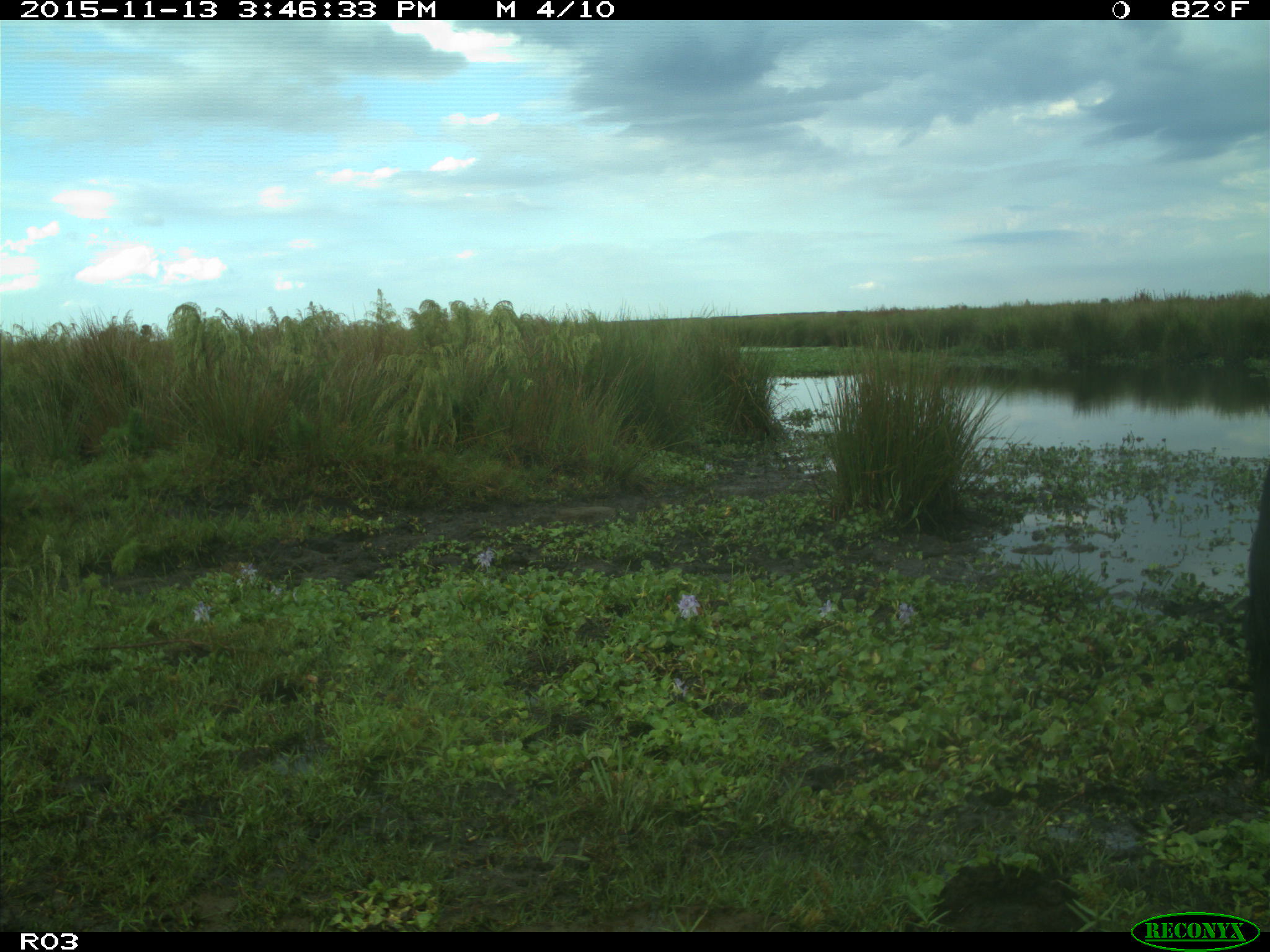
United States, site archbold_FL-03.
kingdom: Animalia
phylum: Chordata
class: Mammalia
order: Artiodactyla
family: Bovidae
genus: Bos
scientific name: Bos taurus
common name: domestic cow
Bos taurus (domestic cow).